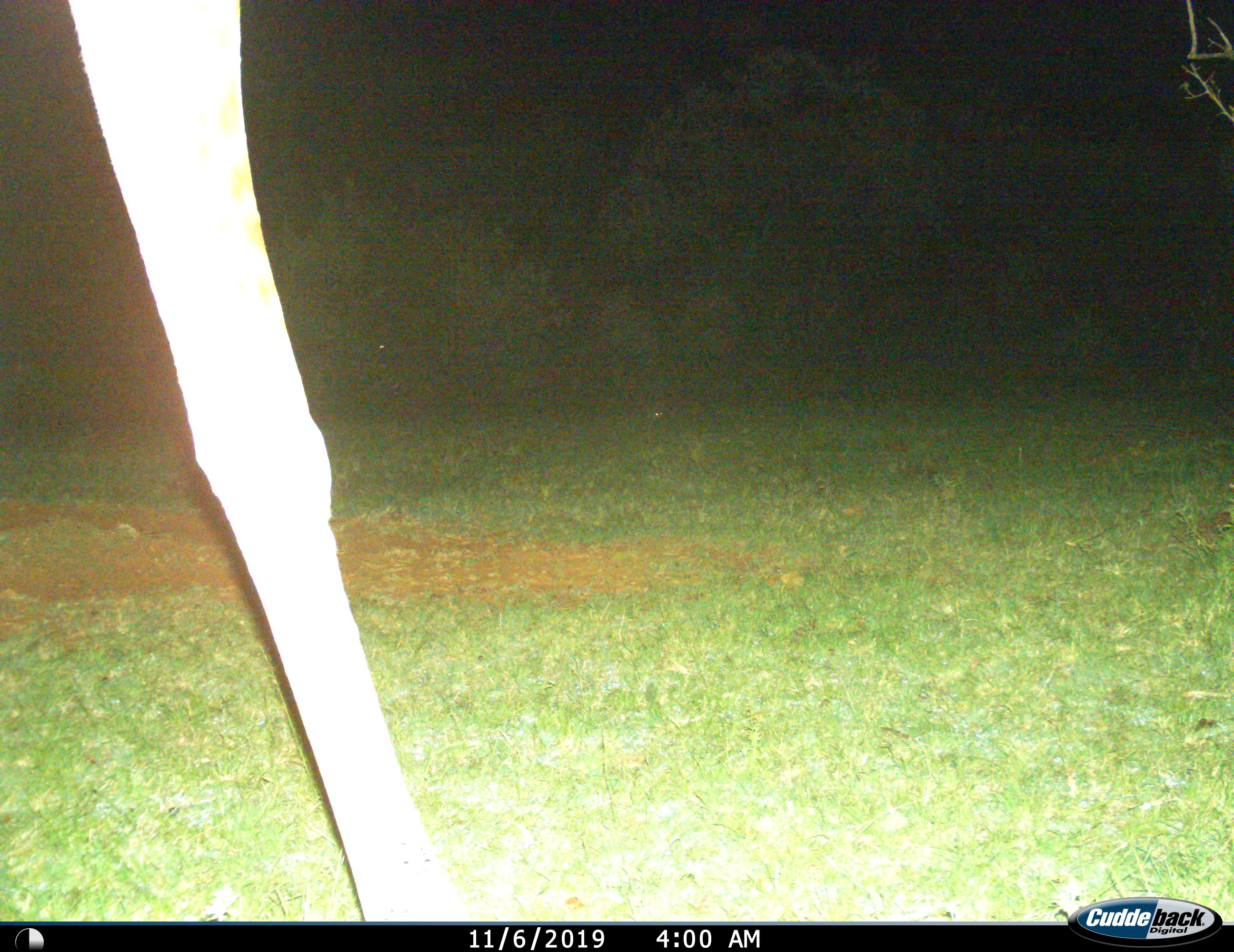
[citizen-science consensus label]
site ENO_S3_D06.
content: unidentified animal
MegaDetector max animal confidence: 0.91